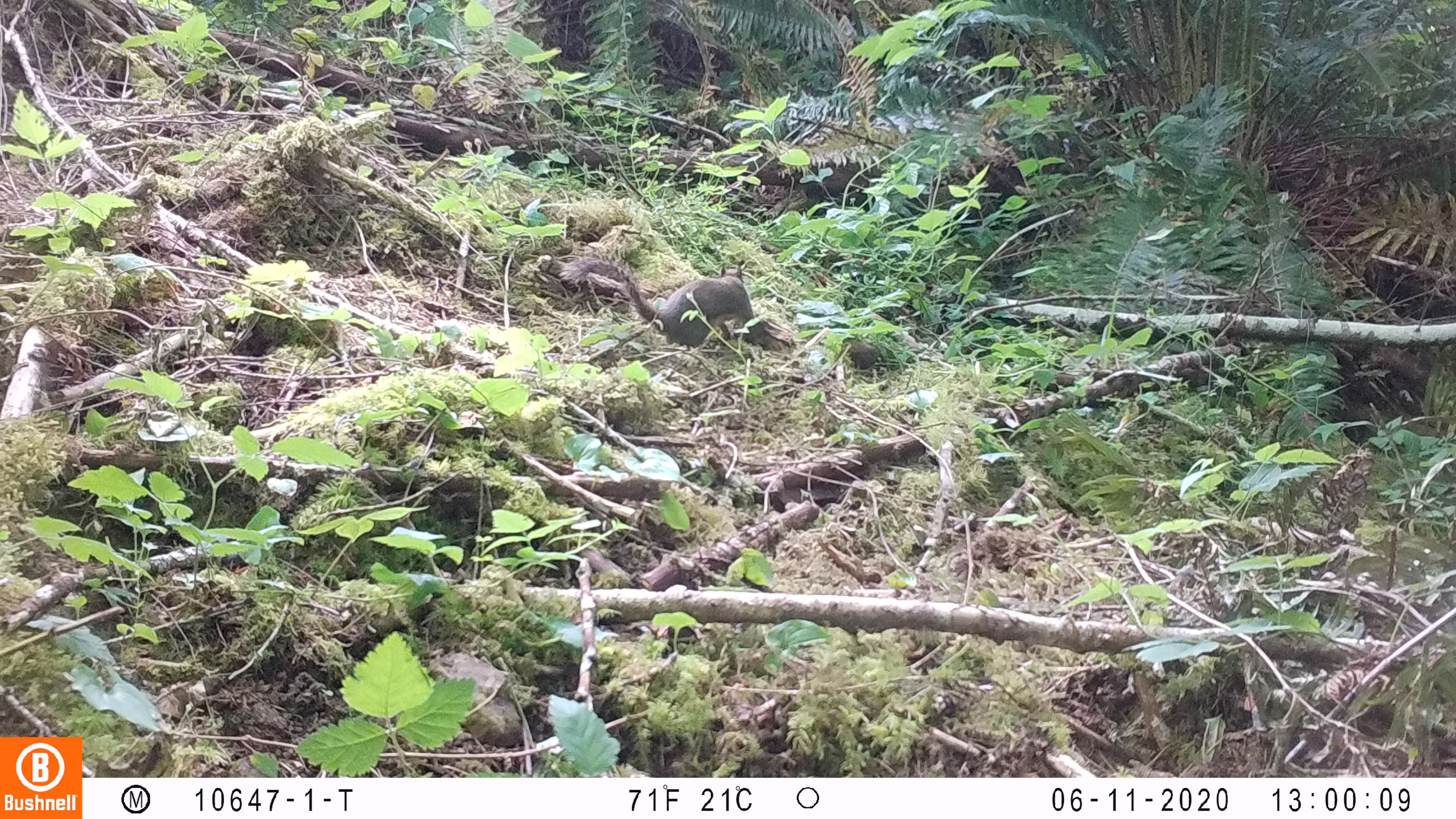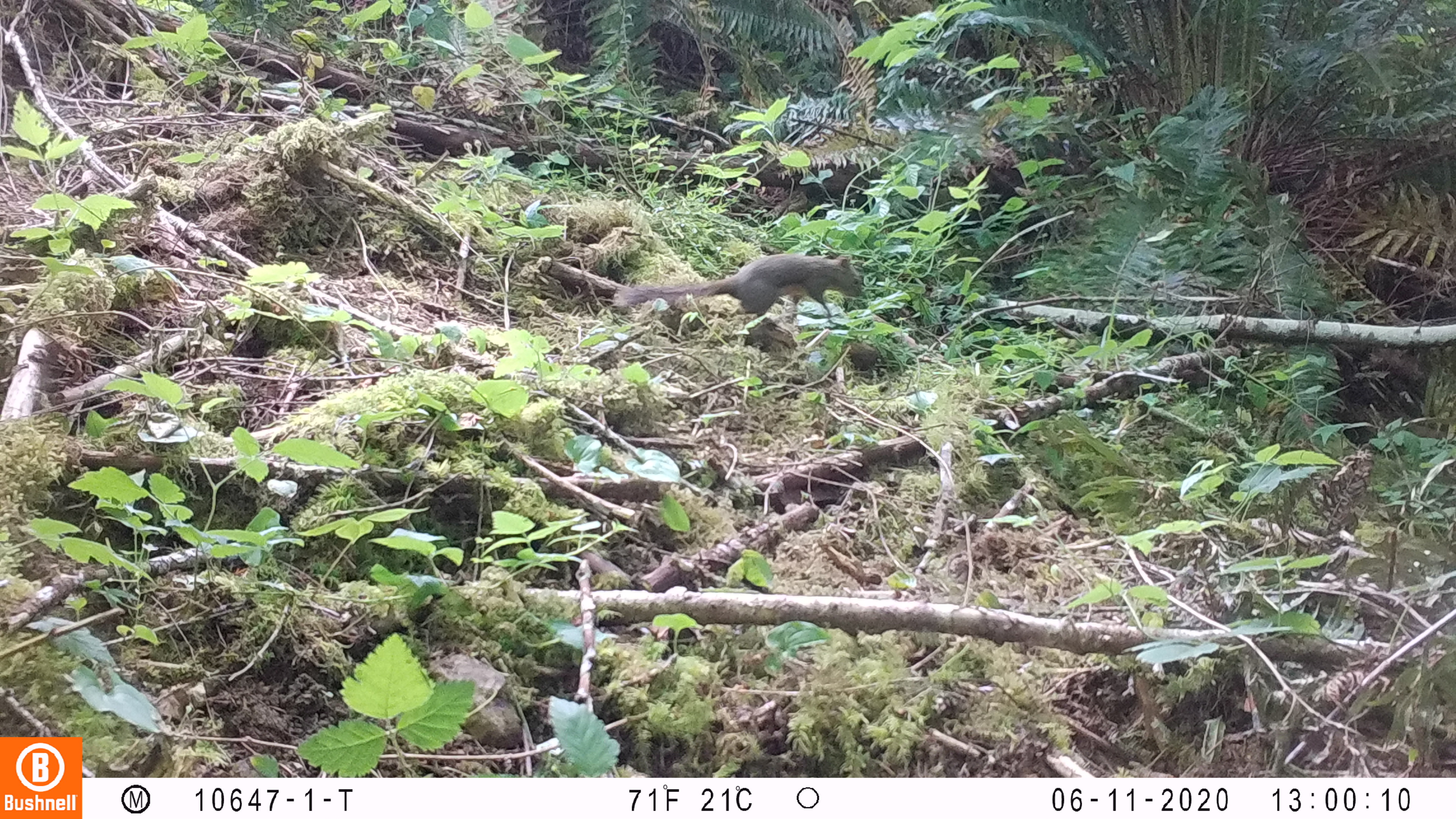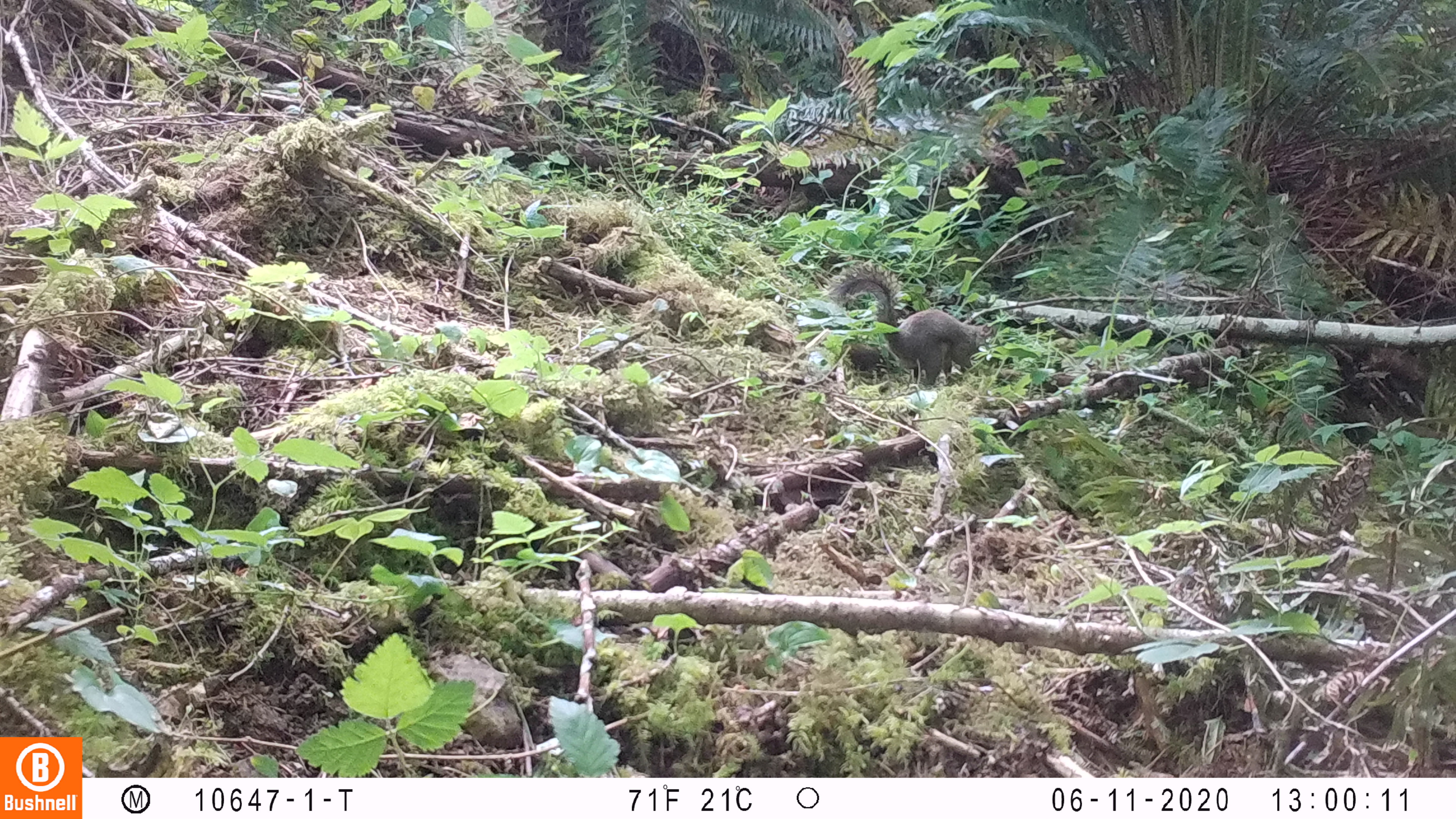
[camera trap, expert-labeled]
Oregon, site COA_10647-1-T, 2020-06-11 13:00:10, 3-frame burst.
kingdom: Animalia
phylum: Chordata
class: Mammalia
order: Rodentia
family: Sciuridae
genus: Tamiasciurus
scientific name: Tamiasciurus douglasii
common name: douglas squirrel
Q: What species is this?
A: Douglas squirrel (Tamiasciurus douglasii).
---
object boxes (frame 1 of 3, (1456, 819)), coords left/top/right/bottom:
douglas squirrel: 558/254/756/343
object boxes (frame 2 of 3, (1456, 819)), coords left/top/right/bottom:
douglas squirrel: 614/252/866/329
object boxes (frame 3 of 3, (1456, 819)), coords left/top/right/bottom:
douglas squirrel: 819/262/992/381